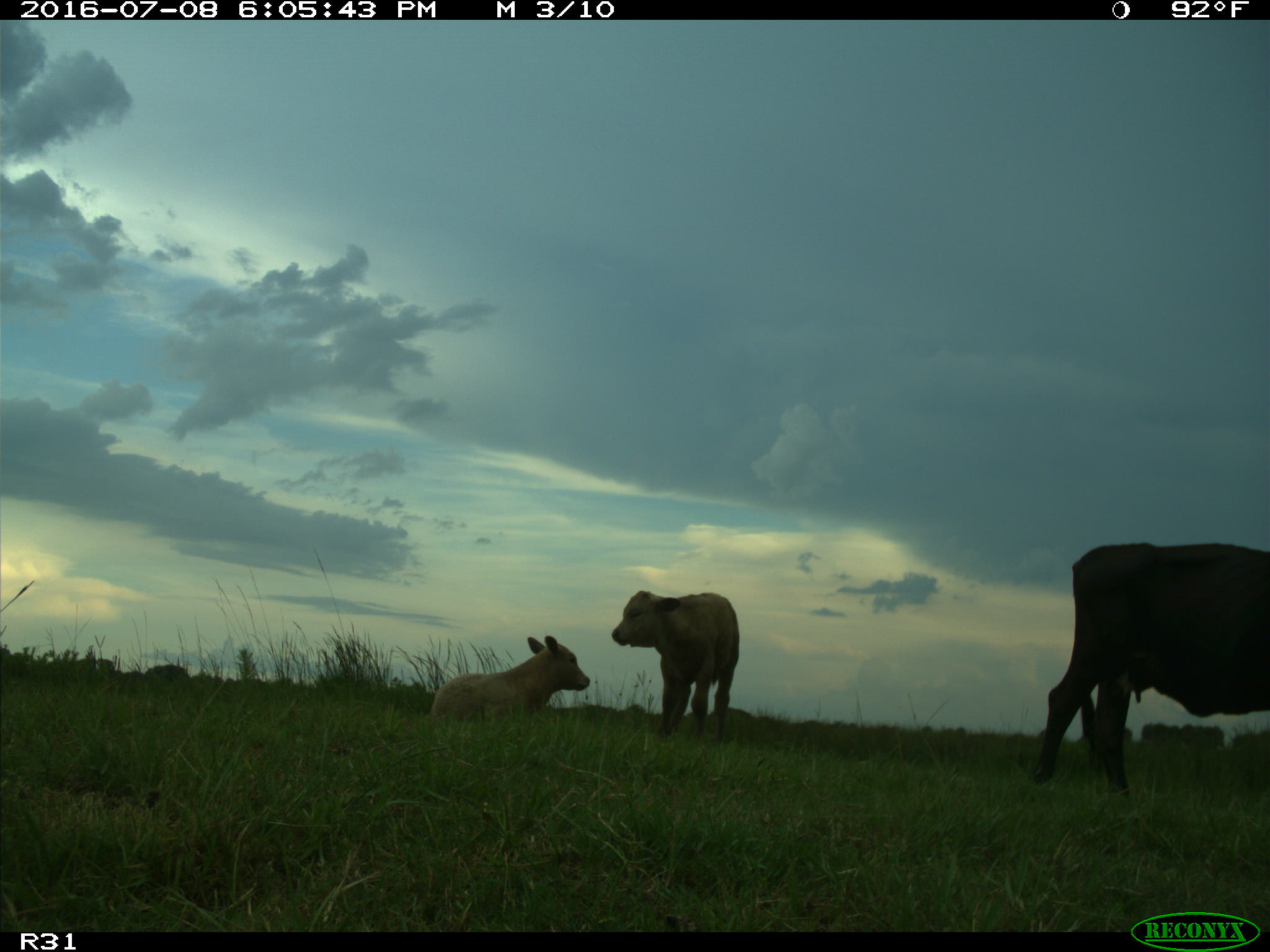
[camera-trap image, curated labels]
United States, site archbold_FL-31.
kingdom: Animalia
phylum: Chordata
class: Mammalia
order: Artiodactyla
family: Bovidae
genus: Bos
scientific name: Bos taurus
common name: domestic cow